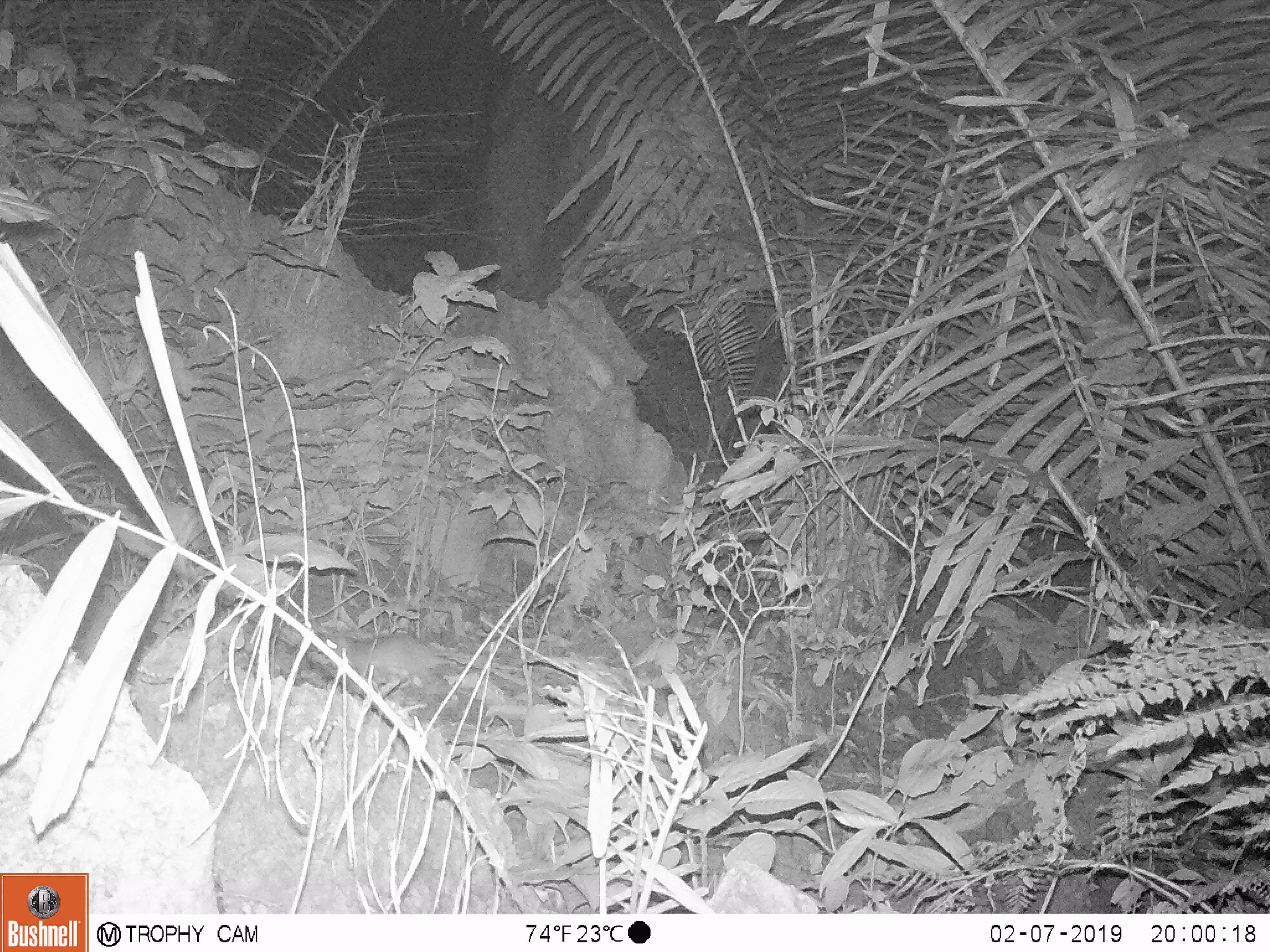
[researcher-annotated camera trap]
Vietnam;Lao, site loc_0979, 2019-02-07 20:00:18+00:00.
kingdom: Animalia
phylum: Chordata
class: Mammalia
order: Rodentia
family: Muridae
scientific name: Muridae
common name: old-world mice and rats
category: unidentified murid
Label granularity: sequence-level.